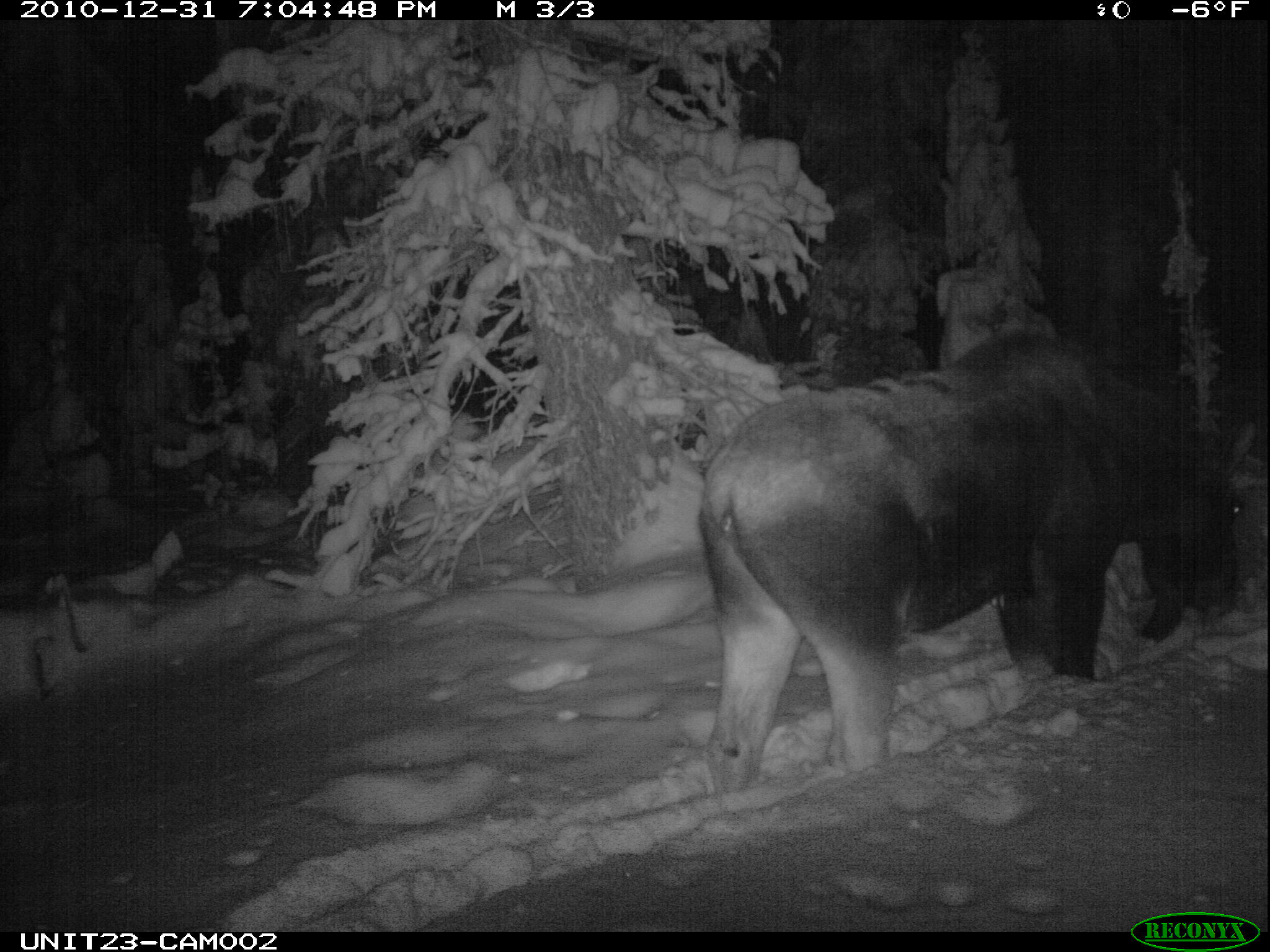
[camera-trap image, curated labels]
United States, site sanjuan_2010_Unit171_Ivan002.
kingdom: Animalia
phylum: Chordata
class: Mammalia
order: Artiodactyla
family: Cervidae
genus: Alces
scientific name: Alces alces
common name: moose